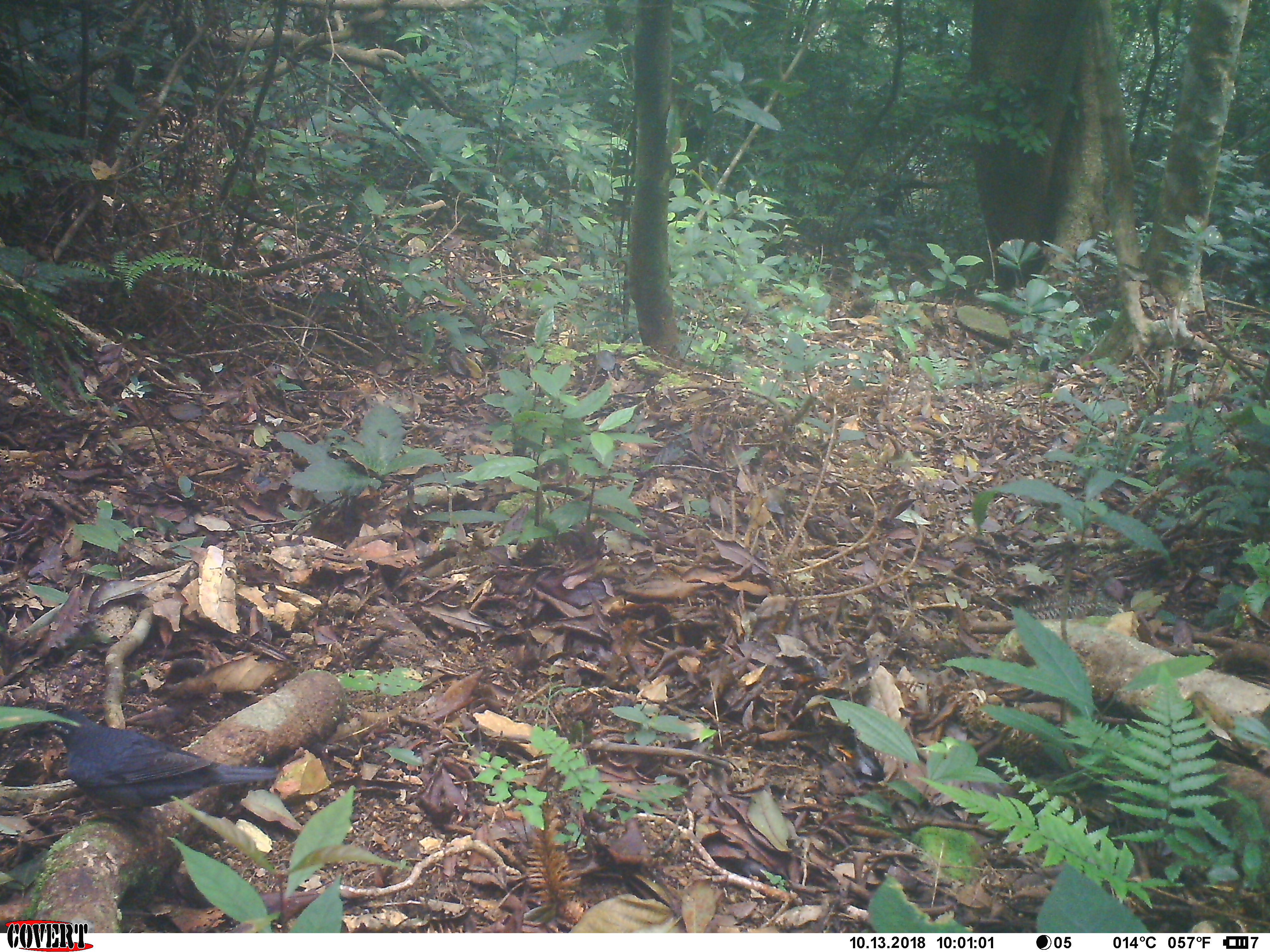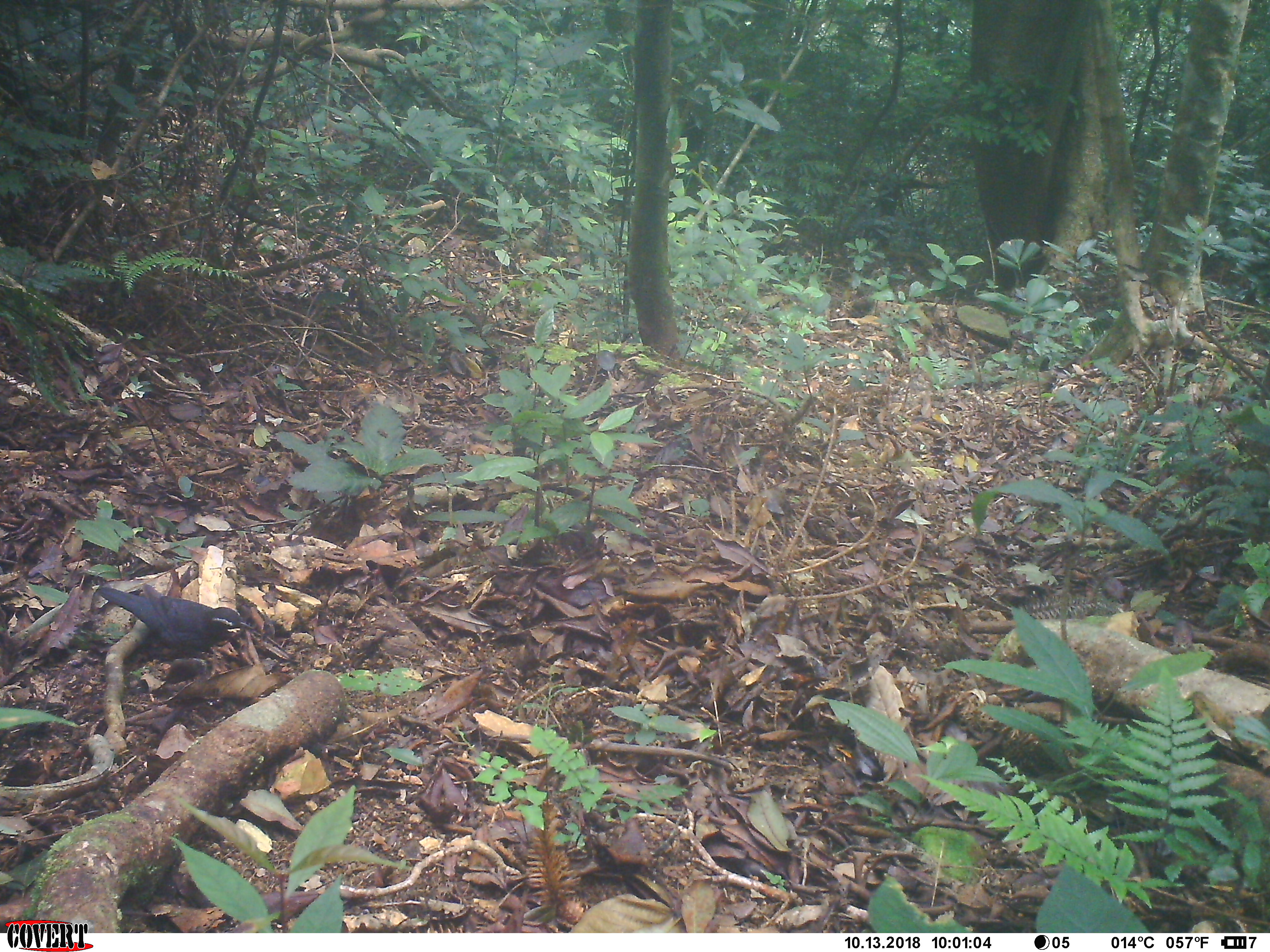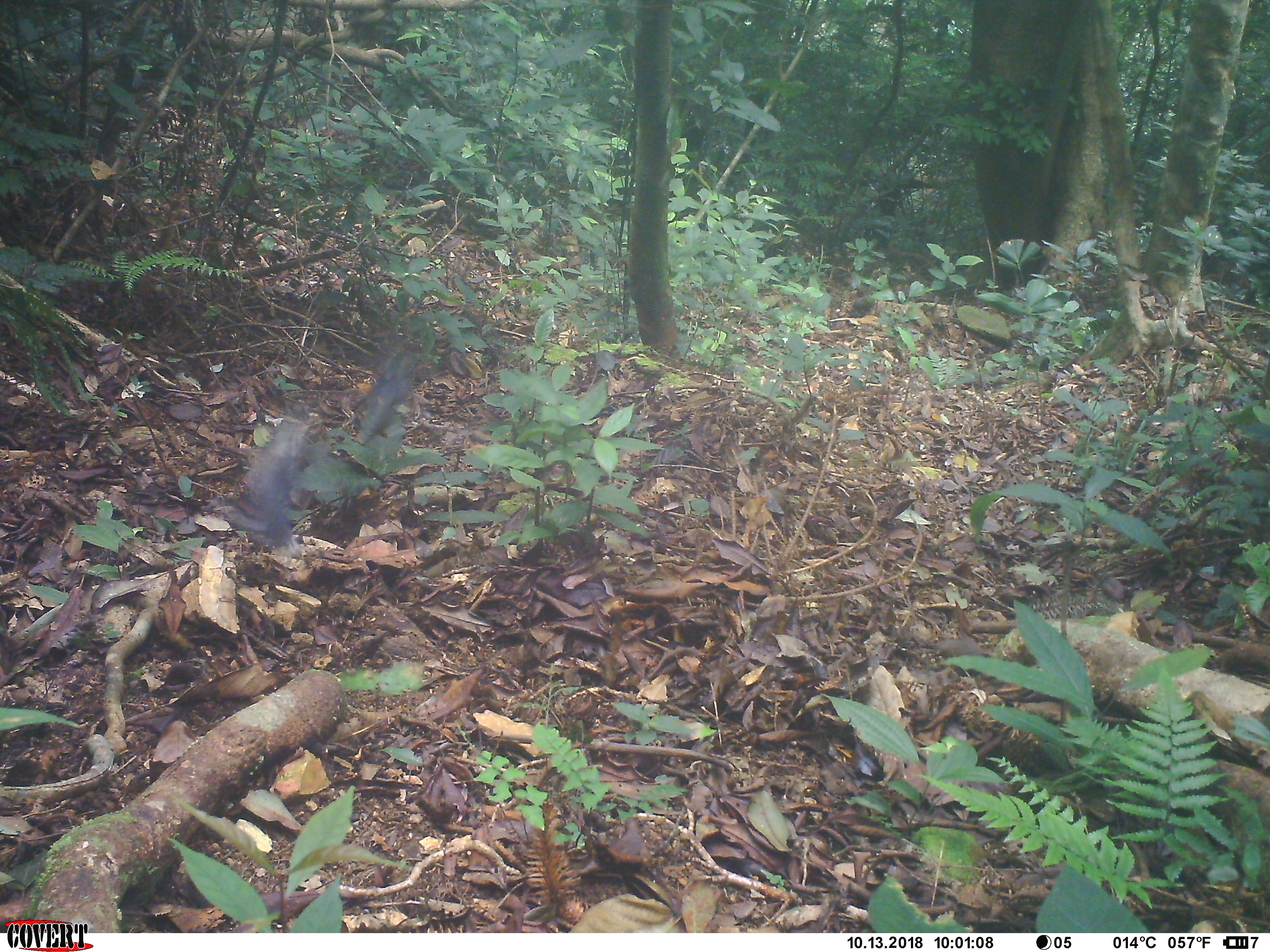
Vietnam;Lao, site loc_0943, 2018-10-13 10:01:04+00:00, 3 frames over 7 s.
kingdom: Animalia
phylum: Chordata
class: Aves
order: Passeriformes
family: Turdidae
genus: Geokichla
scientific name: Geokichla sibirica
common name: siberian thrush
Siberian thrush (Geokichla sibirica). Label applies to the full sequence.